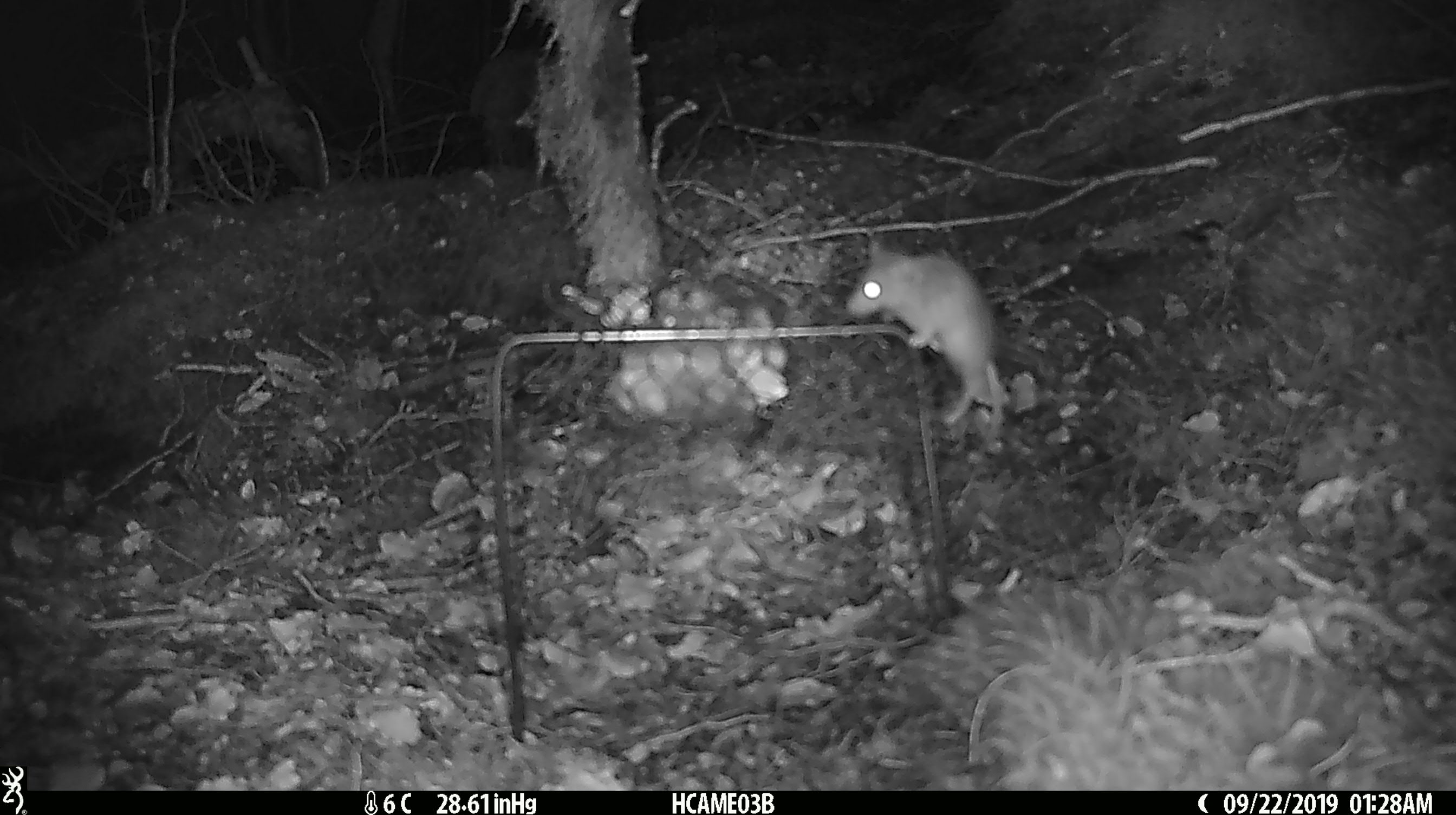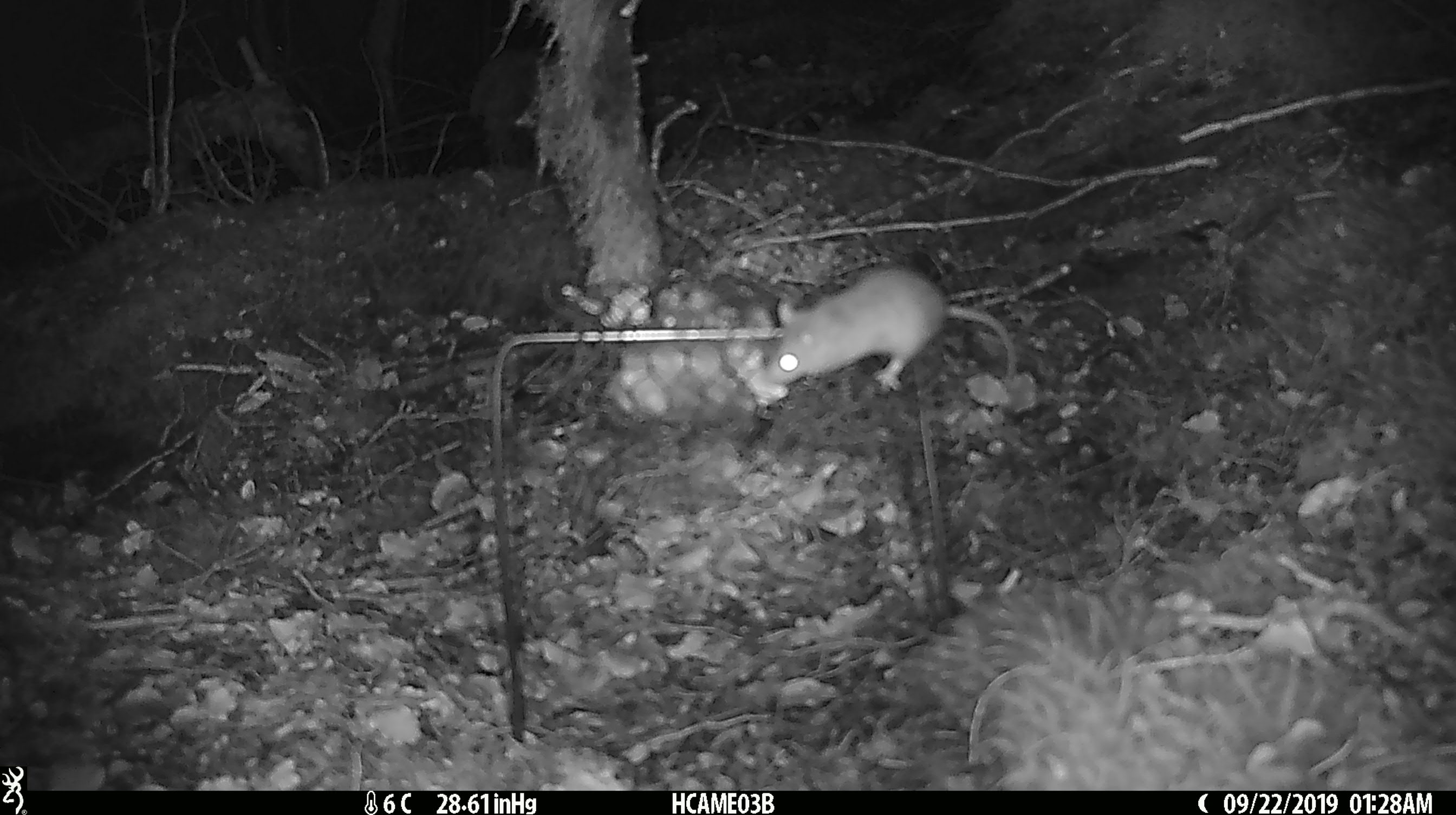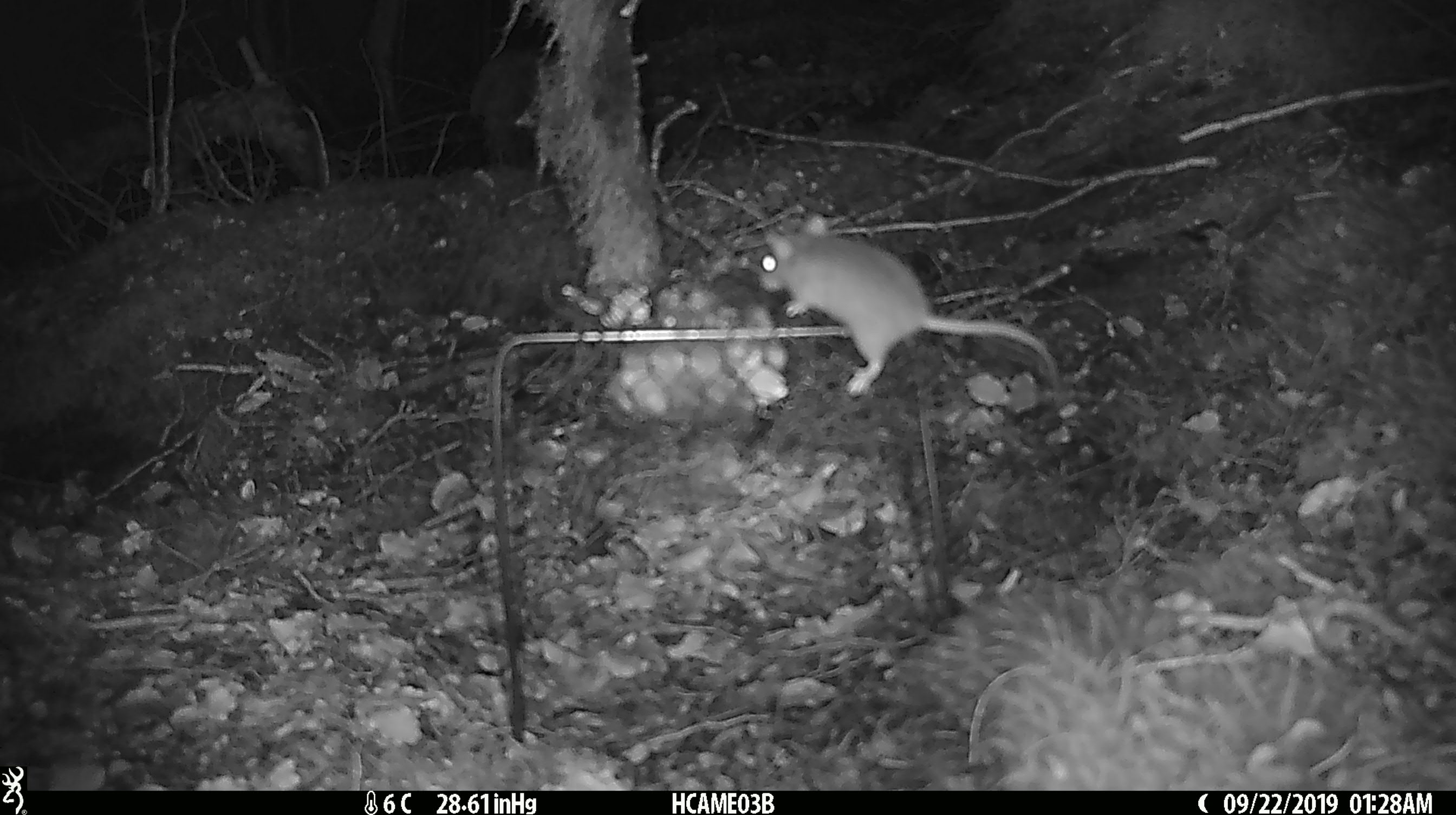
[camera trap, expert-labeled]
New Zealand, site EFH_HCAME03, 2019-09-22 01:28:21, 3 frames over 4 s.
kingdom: Animalia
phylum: Chordata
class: Mammalia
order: Rodentia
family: Muridae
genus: Mus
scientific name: Mus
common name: mouse